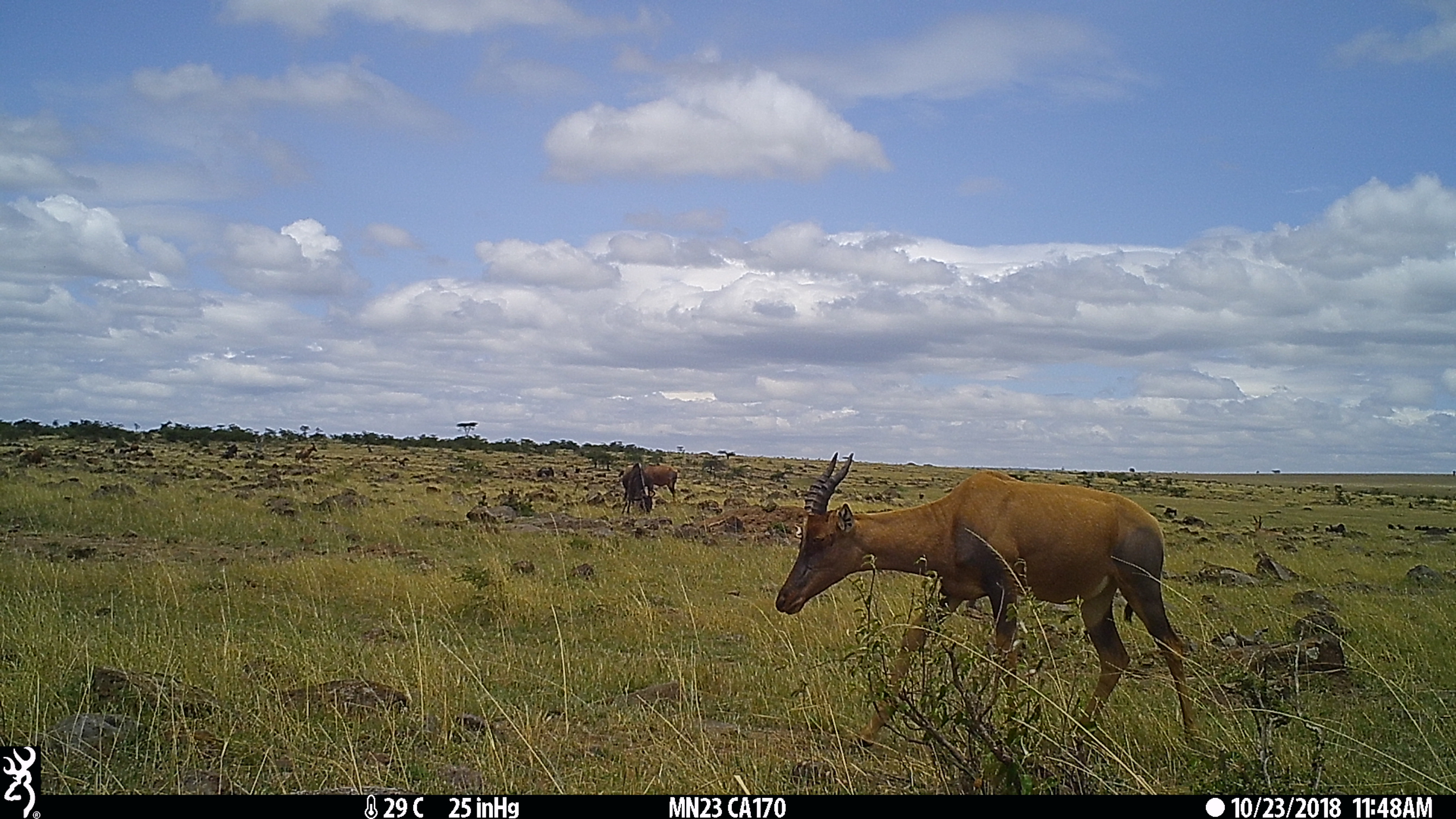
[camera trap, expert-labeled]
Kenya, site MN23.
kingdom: Animalia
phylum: Chordata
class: Mammalia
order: Artiodactyla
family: Bovidae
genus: Damaliscus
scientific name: Damaliscus lunatus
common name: topi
Topi (Damaliscus lunatus).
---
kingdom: Animalia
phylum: Chordata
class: Mammalia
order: Artiodactyla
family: Bovidae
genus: Connochaetes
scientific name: Connochaetes taurinus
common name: blue wildebeest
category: wildebeest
Wildebeest (blue wildebeest) (Connochaetes taurinus).